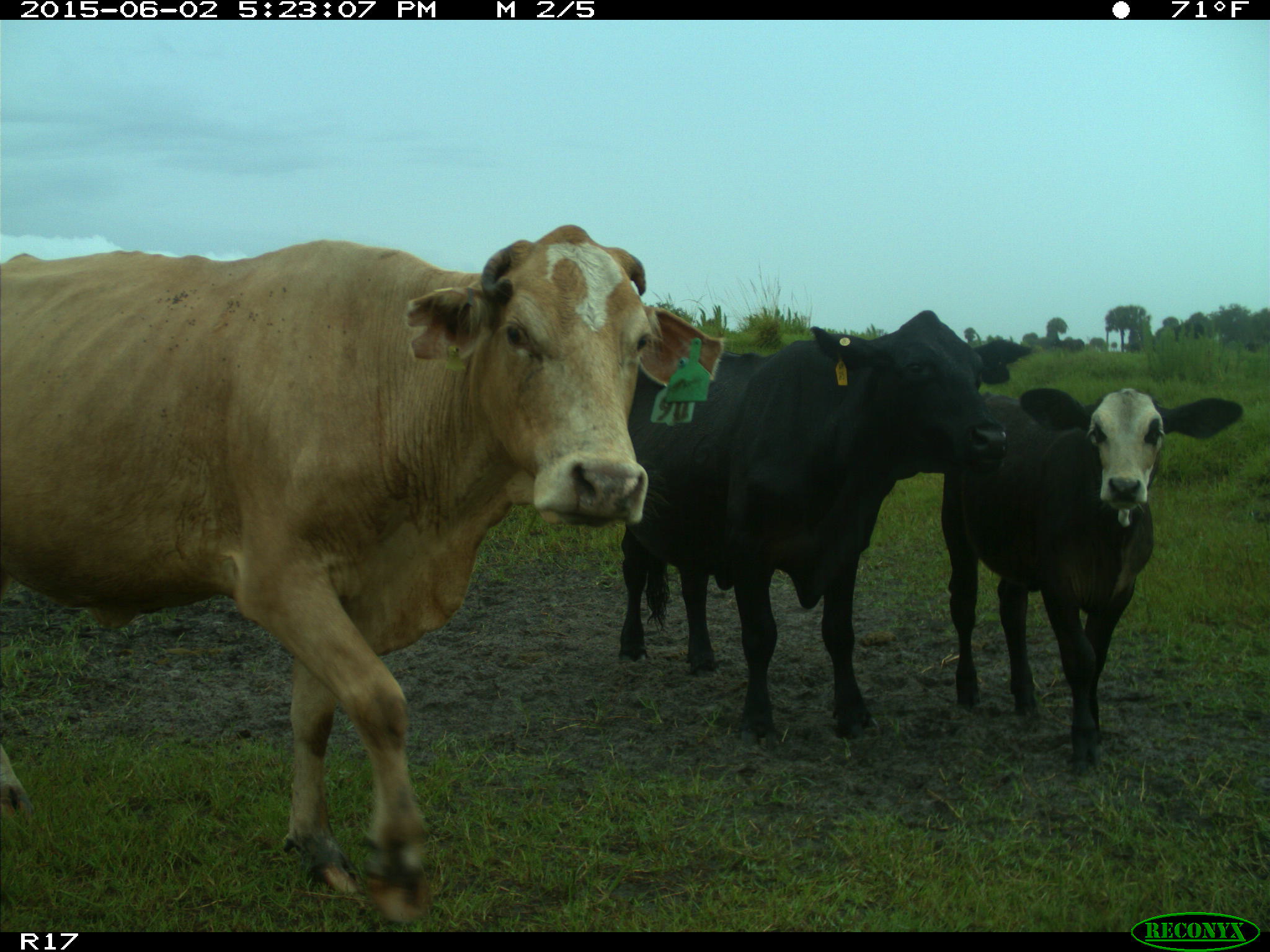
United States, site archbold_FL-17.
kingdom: Animalia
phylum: Chordata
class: Mammalia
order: Artiodactyla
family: Bovidae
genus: Bos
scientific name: Bos taurus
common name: domestic cow